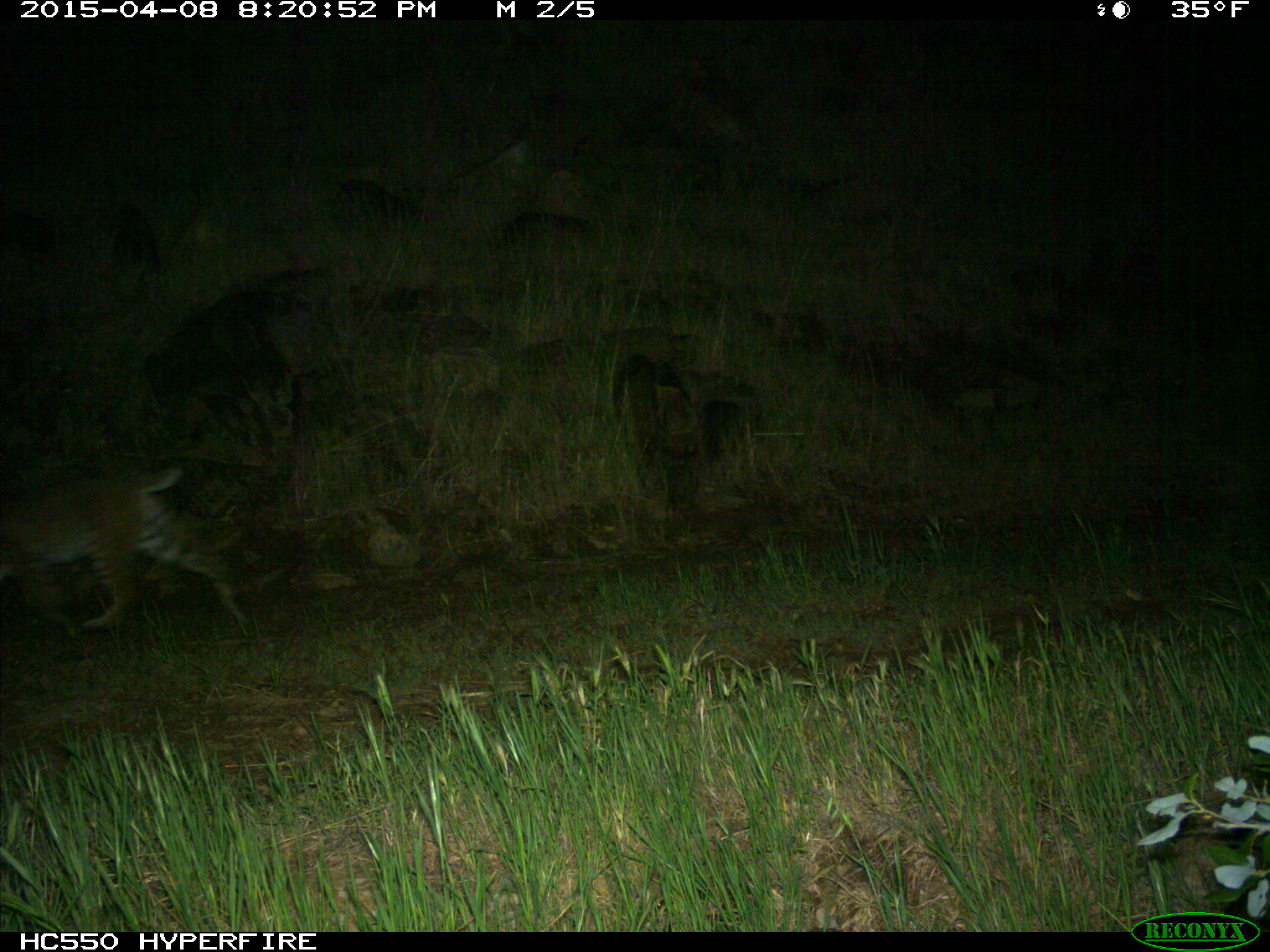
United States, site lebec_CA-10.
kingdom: Animalia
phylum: Chordata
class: Mammalia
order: Carnivora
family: Felidae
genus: Lynx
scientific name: Lynx rufus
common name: bobcat